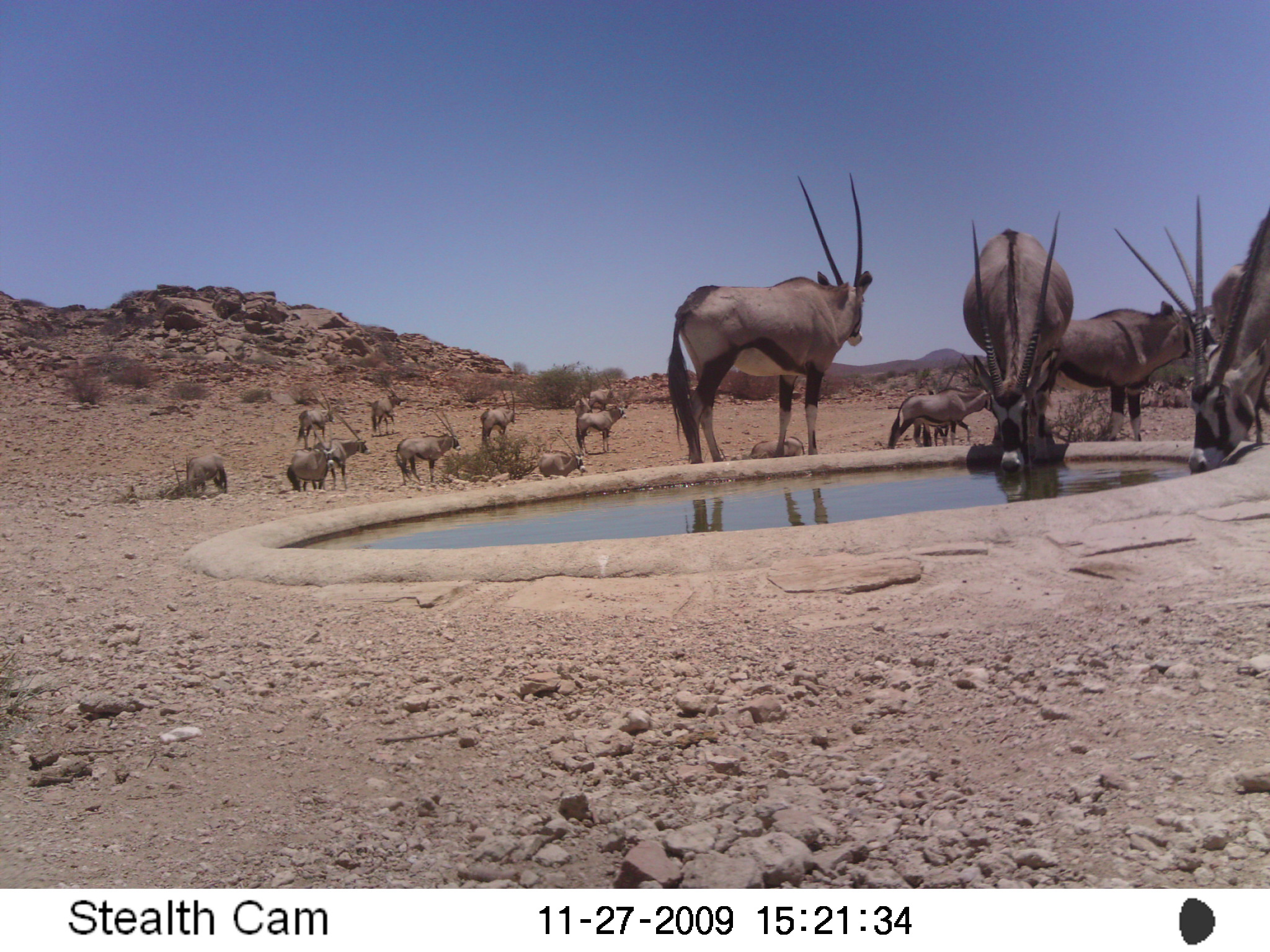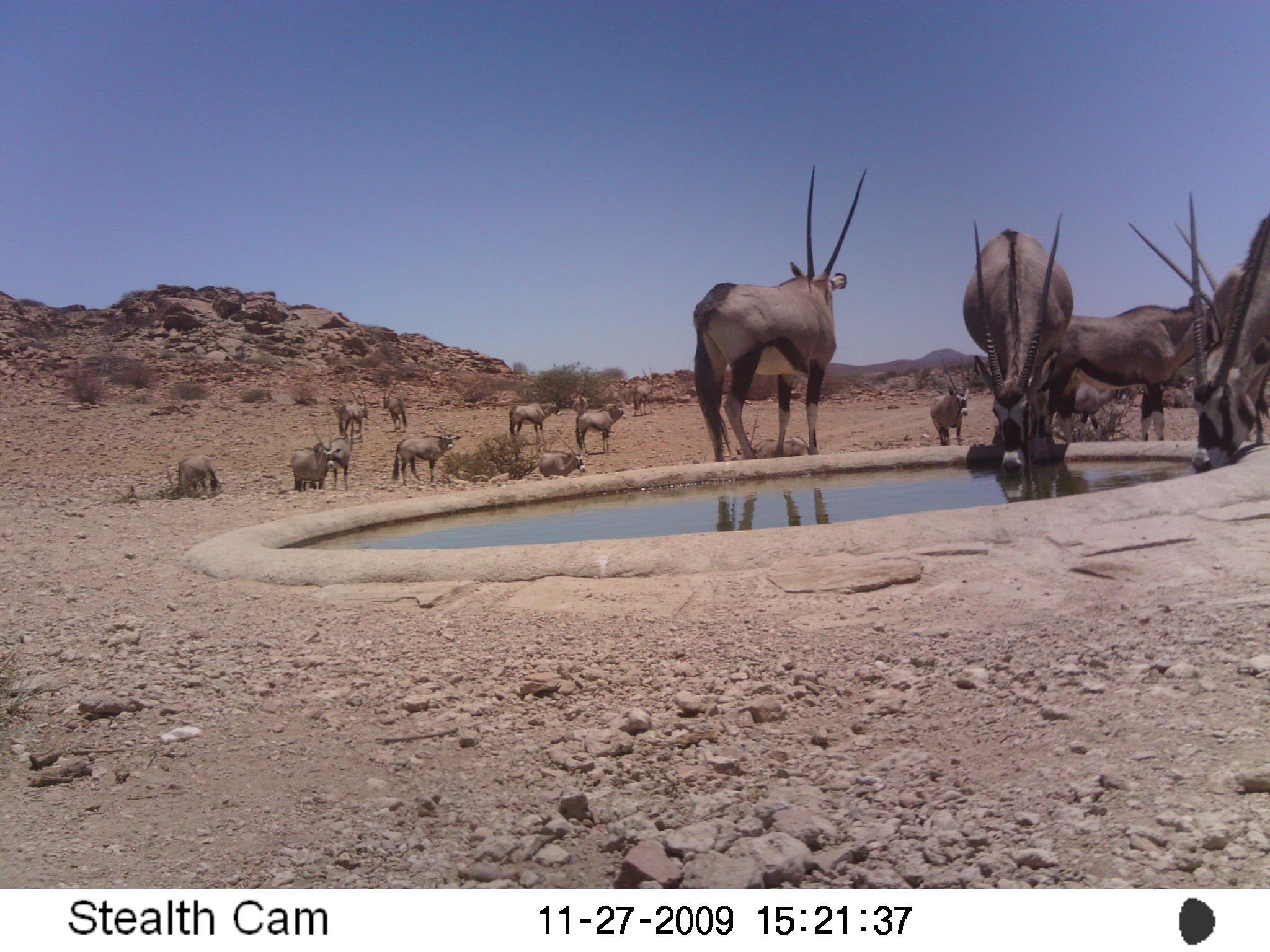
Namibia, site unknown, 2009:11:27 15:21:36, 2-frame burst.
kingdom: Animalia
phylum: Chordata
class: Mammalia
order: Artiodactyla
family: Bovidae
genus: Oryx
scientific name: Oryx gazella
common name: gemsbok